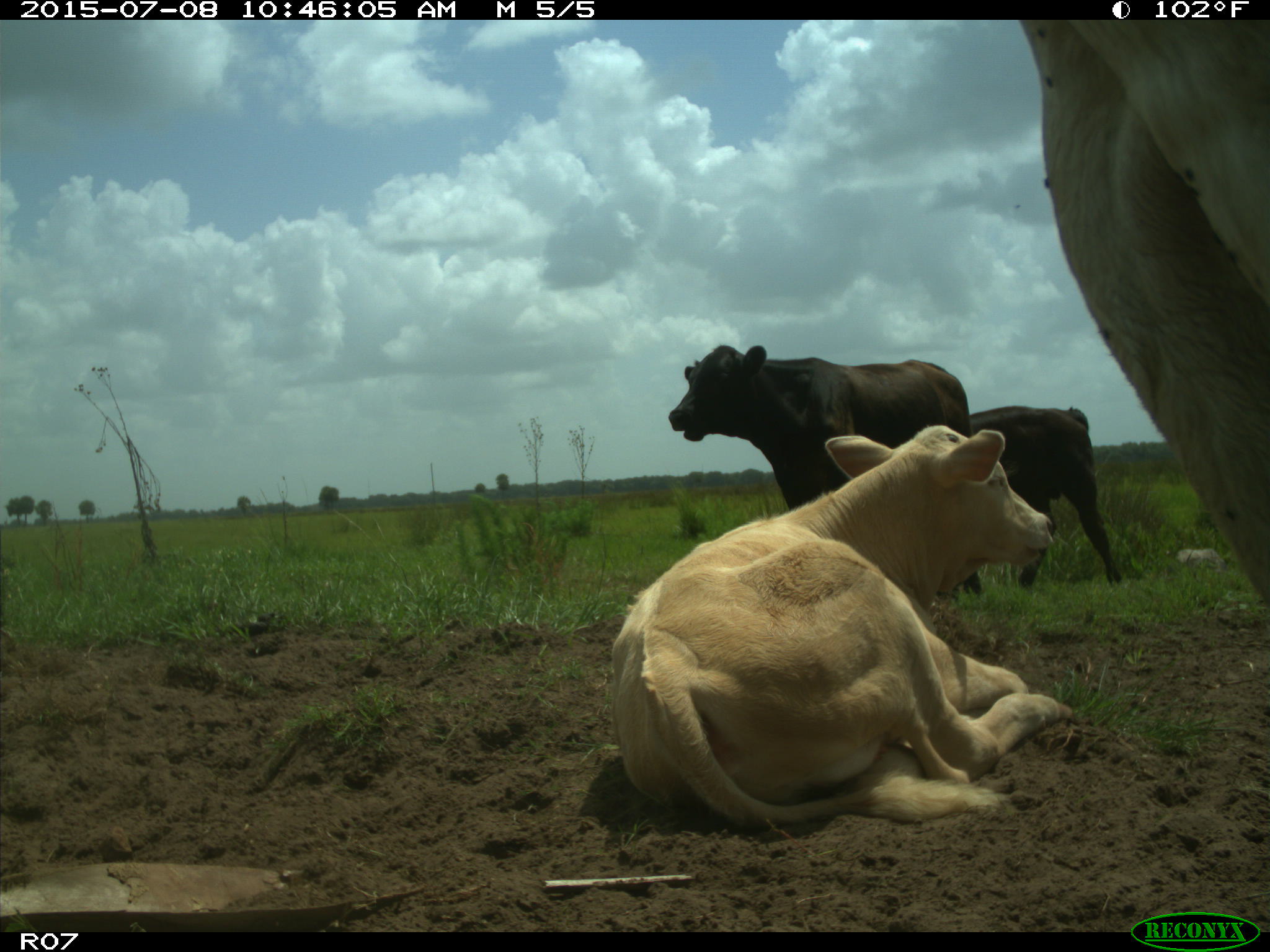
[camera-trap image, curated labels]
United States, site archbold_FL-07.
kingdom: Animalia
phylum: Chordata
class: Mammalia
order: Artiodactyla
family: Bovidae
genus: Bos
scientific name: Bos taurus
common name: domestic cow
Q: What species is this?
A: Bos taurus (domestic cow).